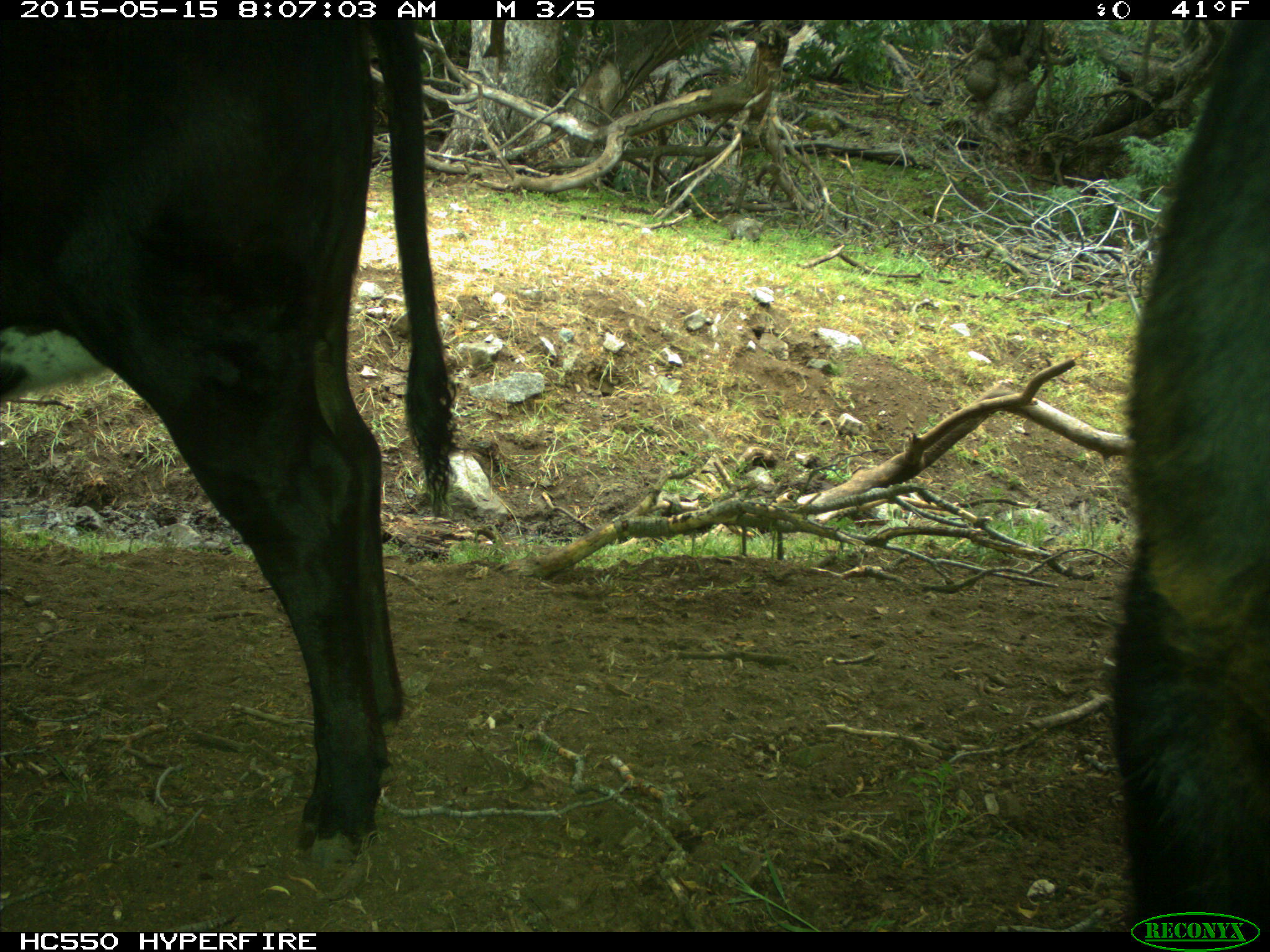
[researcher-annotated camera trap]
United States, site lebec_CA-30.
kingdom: Animalia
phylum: Chordata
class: Mammalia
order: Artiodactyla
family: Bovidae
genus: Bos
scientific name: Bos taurus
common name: domestic cow